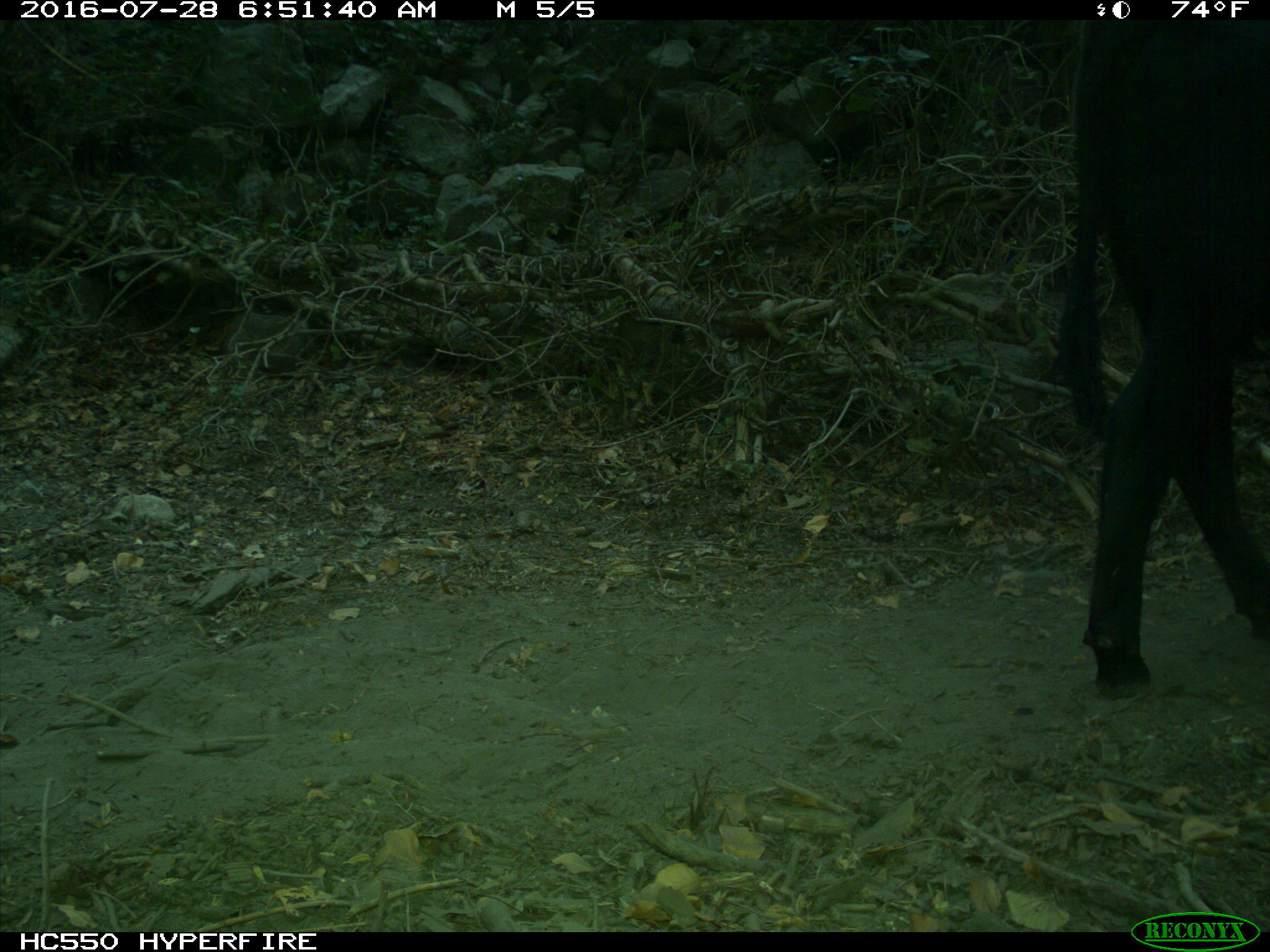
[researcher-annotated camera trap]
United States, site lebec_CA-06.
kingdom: Animalia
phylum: Chordata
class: Mammalia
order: Artiodactyla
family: Bovidae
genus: Bos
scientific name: Bos taurus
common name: domestic cow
Bos taurus (domestic cow).